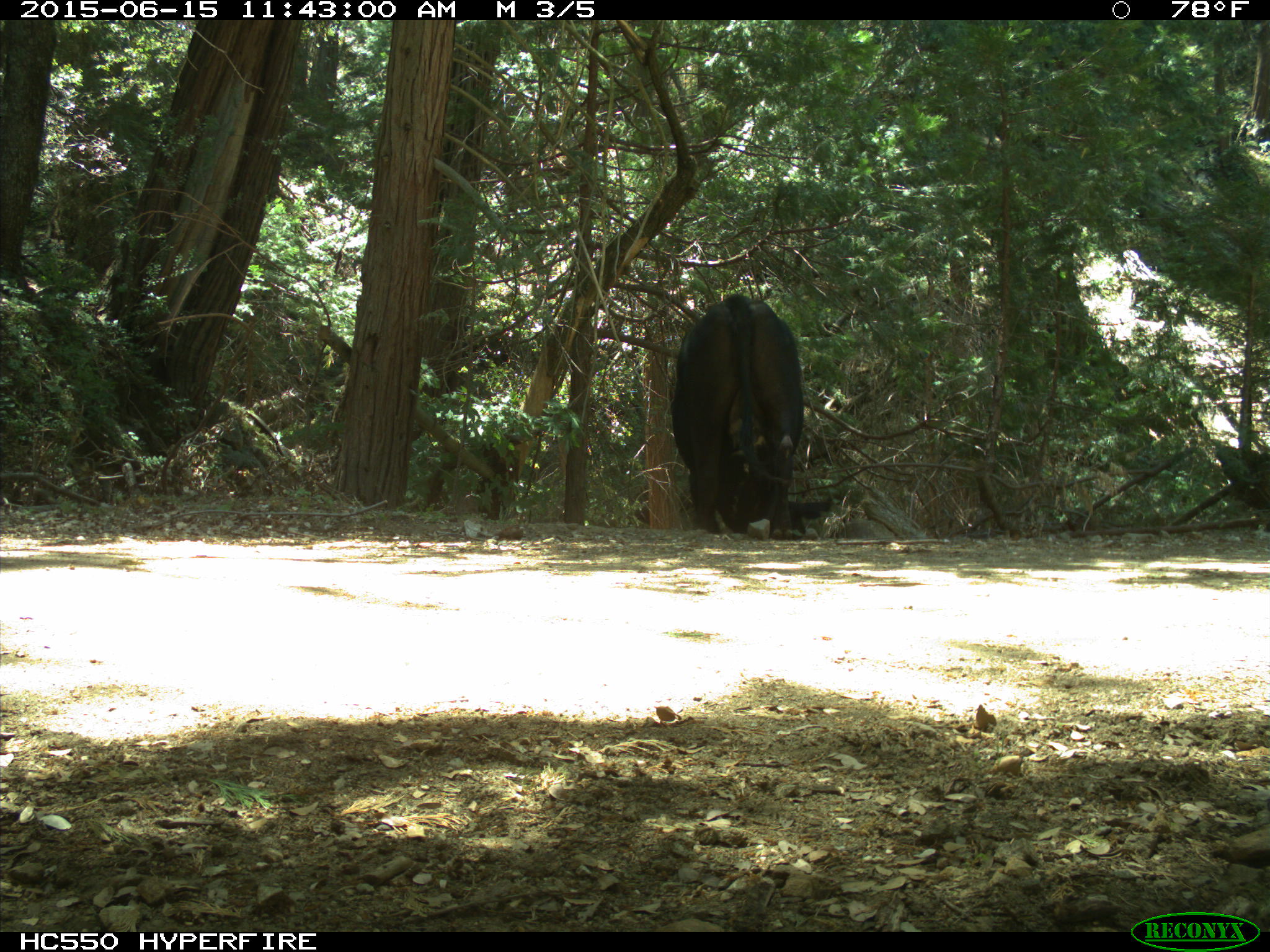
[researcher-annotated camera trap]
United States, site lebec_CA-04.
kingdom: Animalia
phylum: Chordata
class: Mammalia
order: Artiodactyla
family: Bovidae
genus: Bos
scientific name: Bos taurus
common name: domestic cow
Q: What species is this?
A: Bos taurus (domestic cow).